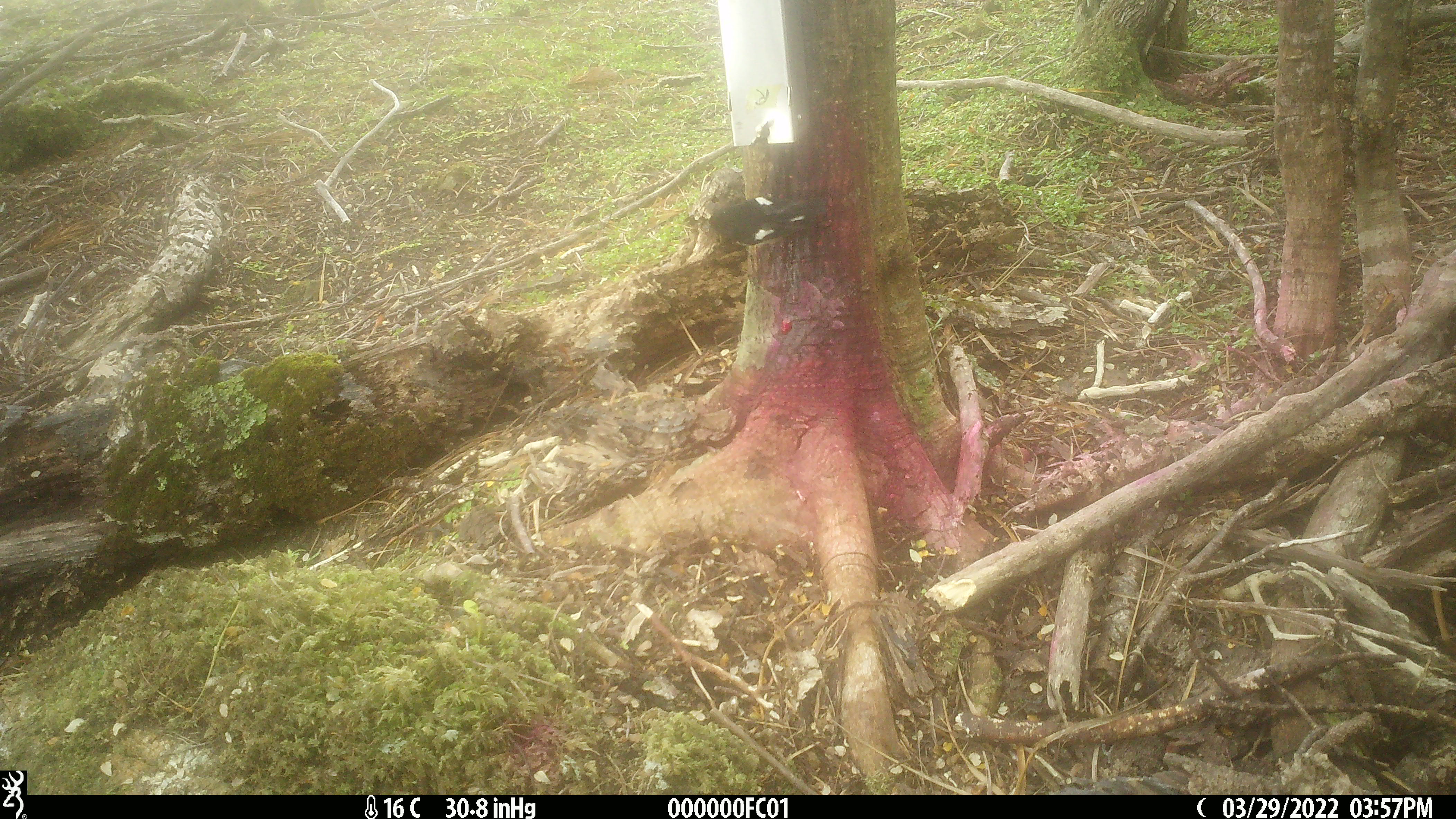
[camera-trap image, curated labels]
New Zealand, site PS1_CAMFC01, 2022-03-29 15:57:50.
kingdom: Animalia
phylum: Chordata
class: Aves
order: Passeriformes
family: Petroicidae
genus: Petroica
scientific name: Petroica macrocephala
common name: tomtit